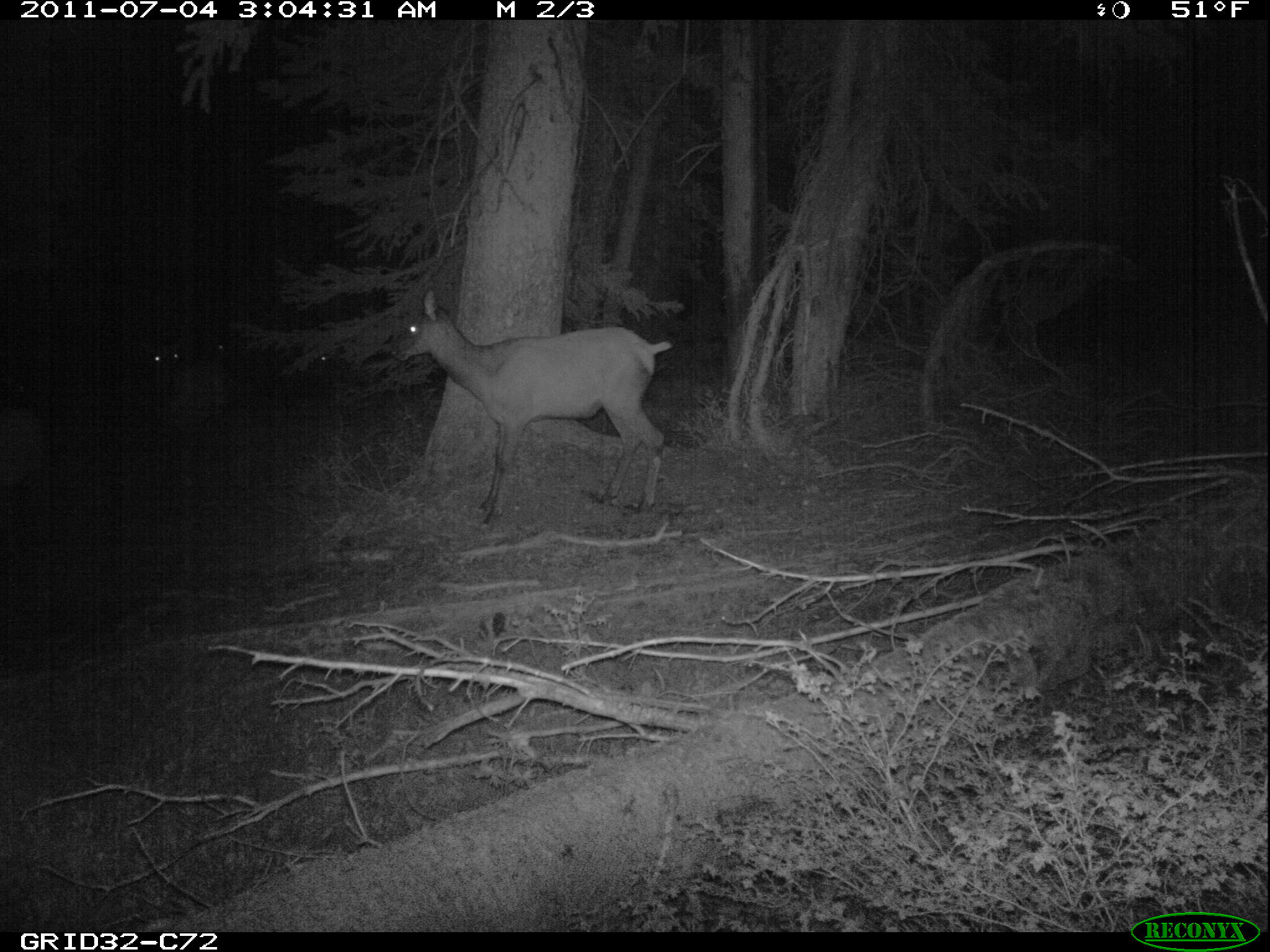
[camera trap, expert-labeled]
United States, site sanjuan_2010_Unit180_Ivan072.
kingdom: Animalia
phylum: Chordata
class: Mammalia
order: Artiodactyla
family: Cervidae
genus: Cervus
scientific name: Cervus elaphus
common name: red deer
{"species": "Cervus elaphus (red deer)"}